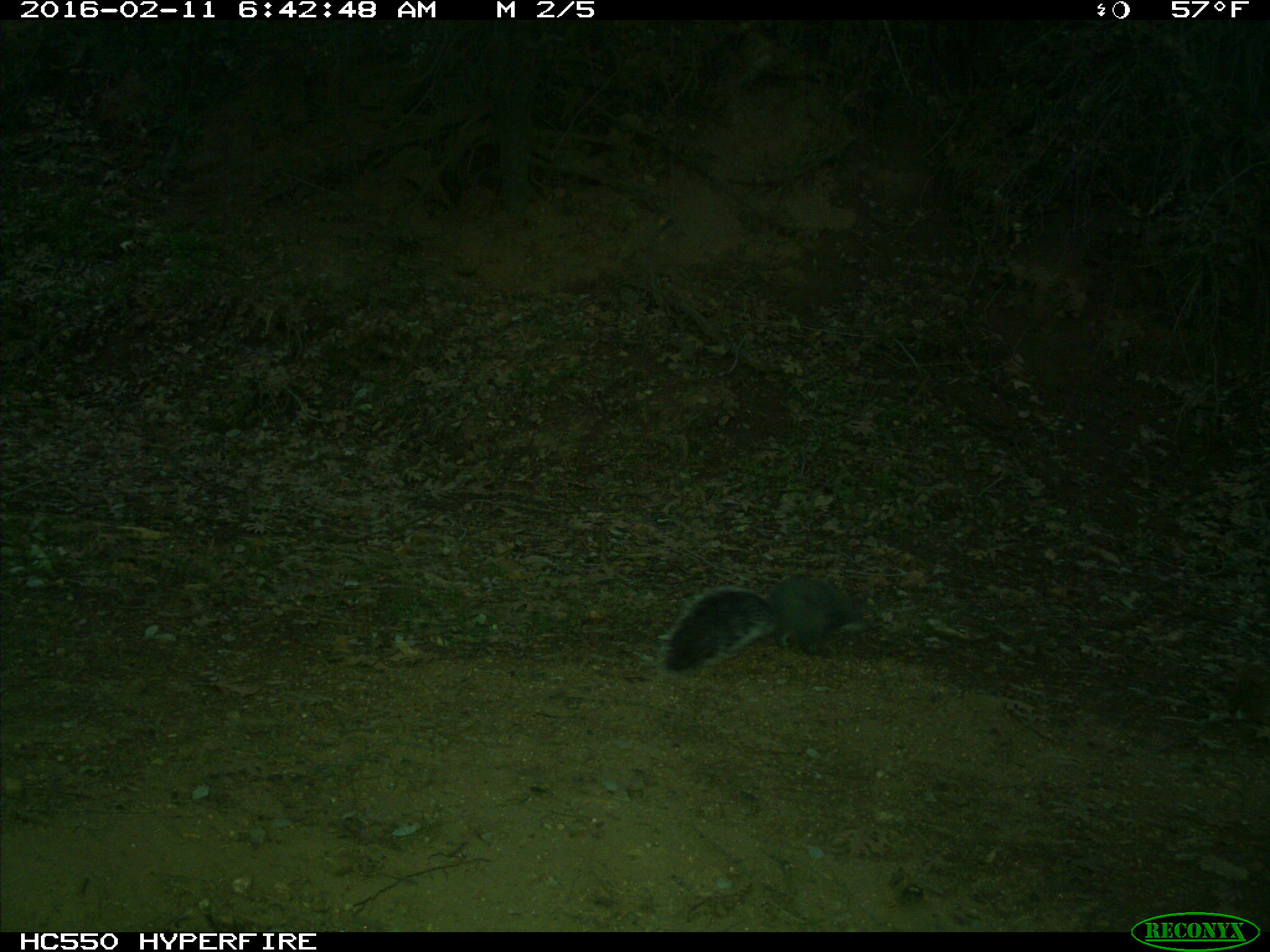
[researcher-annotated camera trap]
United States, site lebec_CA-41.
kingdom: Animalia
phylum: Chordata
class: Mammalia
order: Rodentia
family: Sciuridae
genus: Sciurus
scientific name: Sciurus carolinensis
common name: eastern gray squirrel